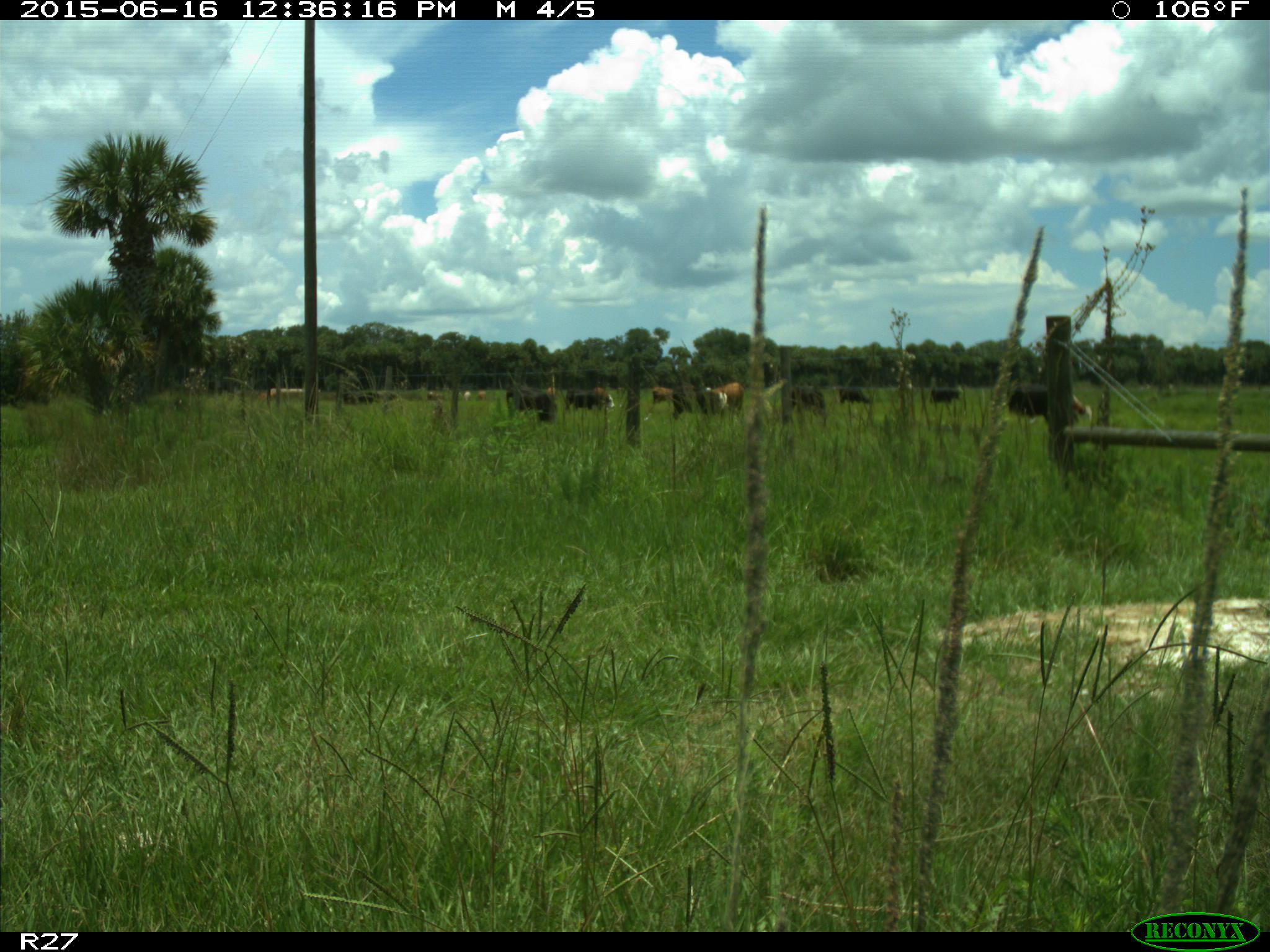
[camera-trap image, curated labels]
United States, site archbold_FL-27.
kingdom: Animalia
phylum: Chordata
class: Mammalia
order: Artiodactyla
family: Bovidae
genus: Bos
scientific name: Bos taurus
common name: domestic cow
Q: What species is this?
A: Bos taurus (domestic cow).